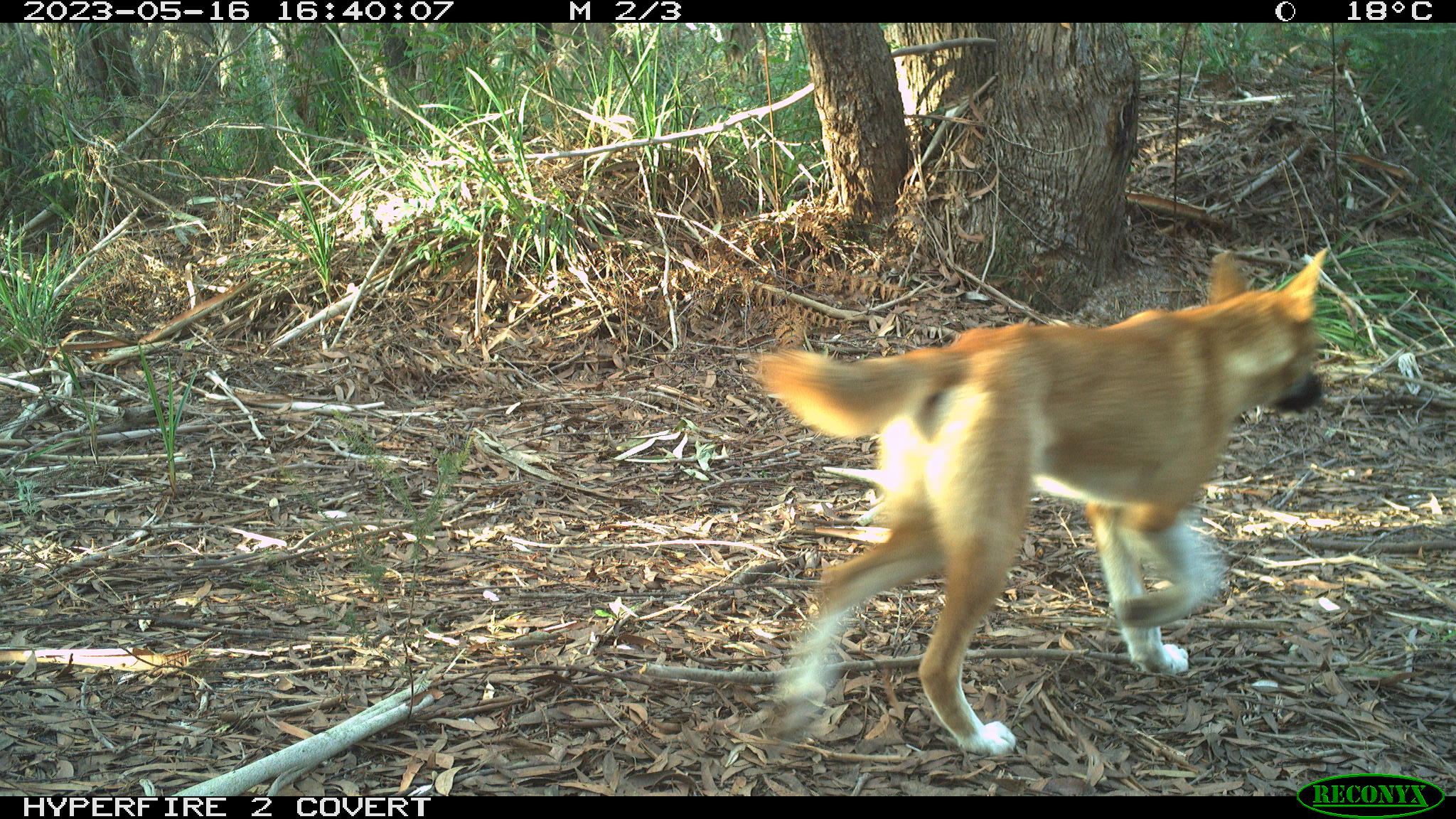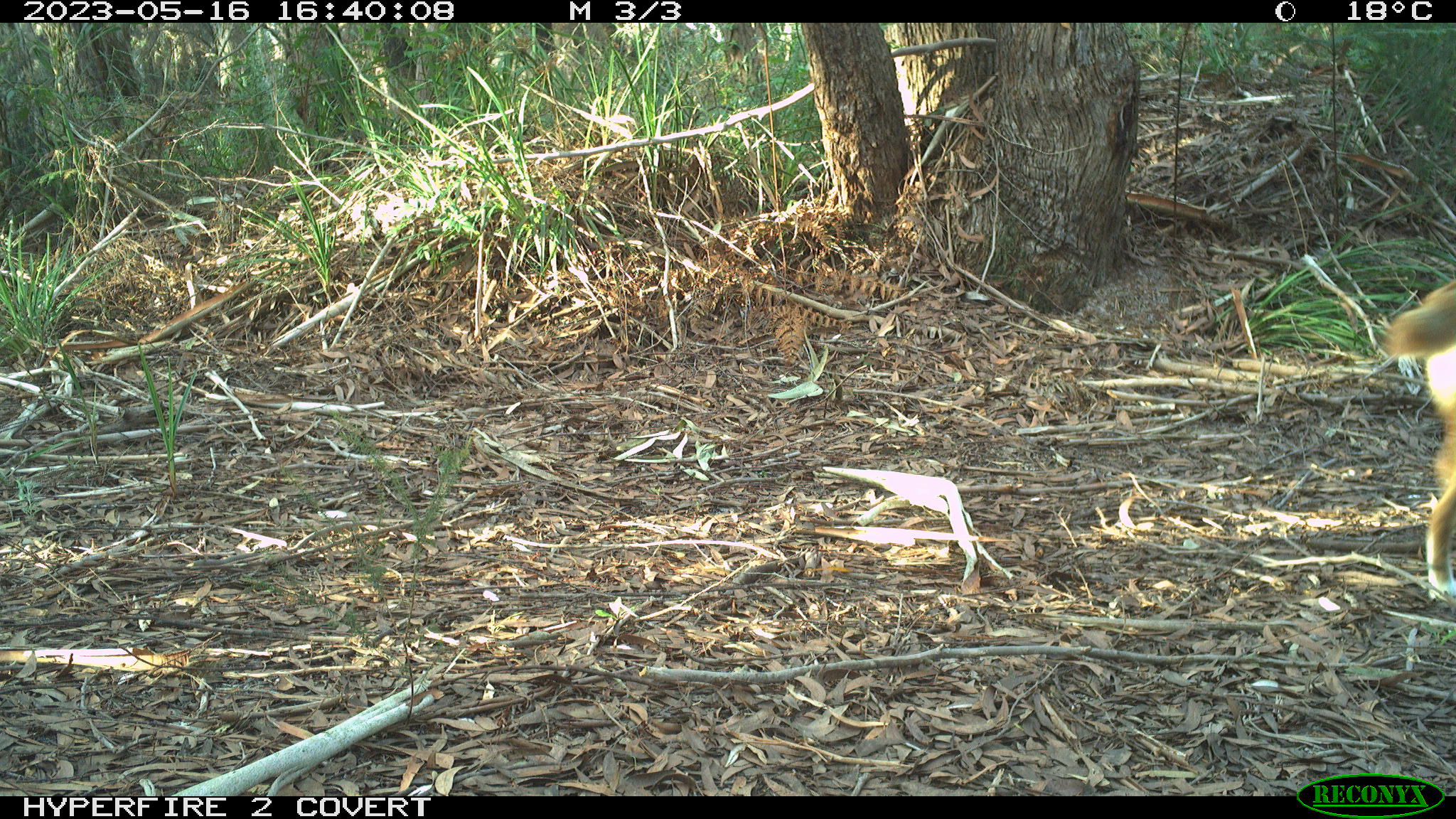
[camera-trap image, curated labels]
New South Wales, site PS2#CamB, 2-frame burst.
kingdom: Animalia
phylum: Chordata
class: Mammalia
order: Carnivora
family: Canidae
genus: Canis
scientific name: Canis familiaris dingo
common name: dingo